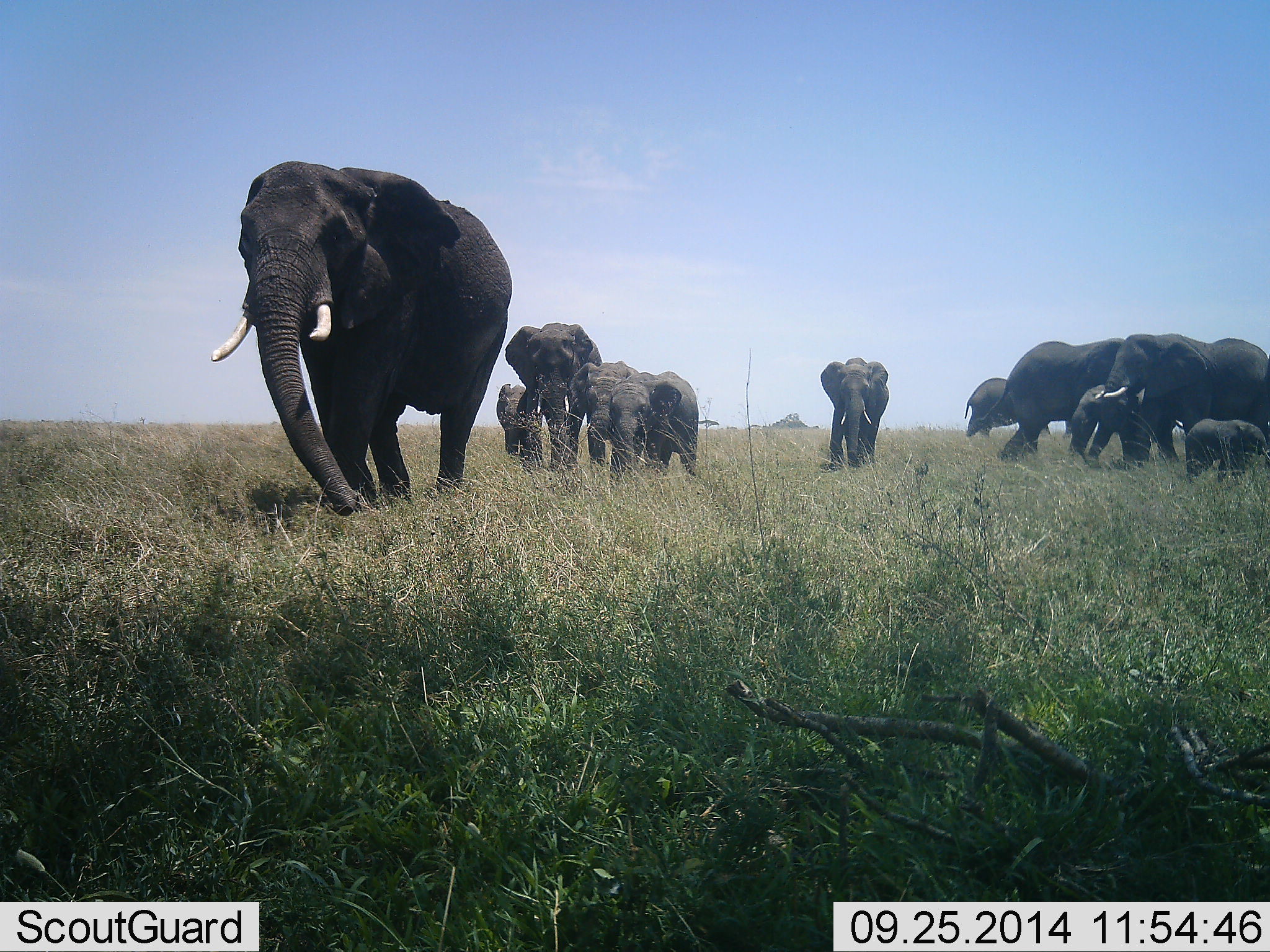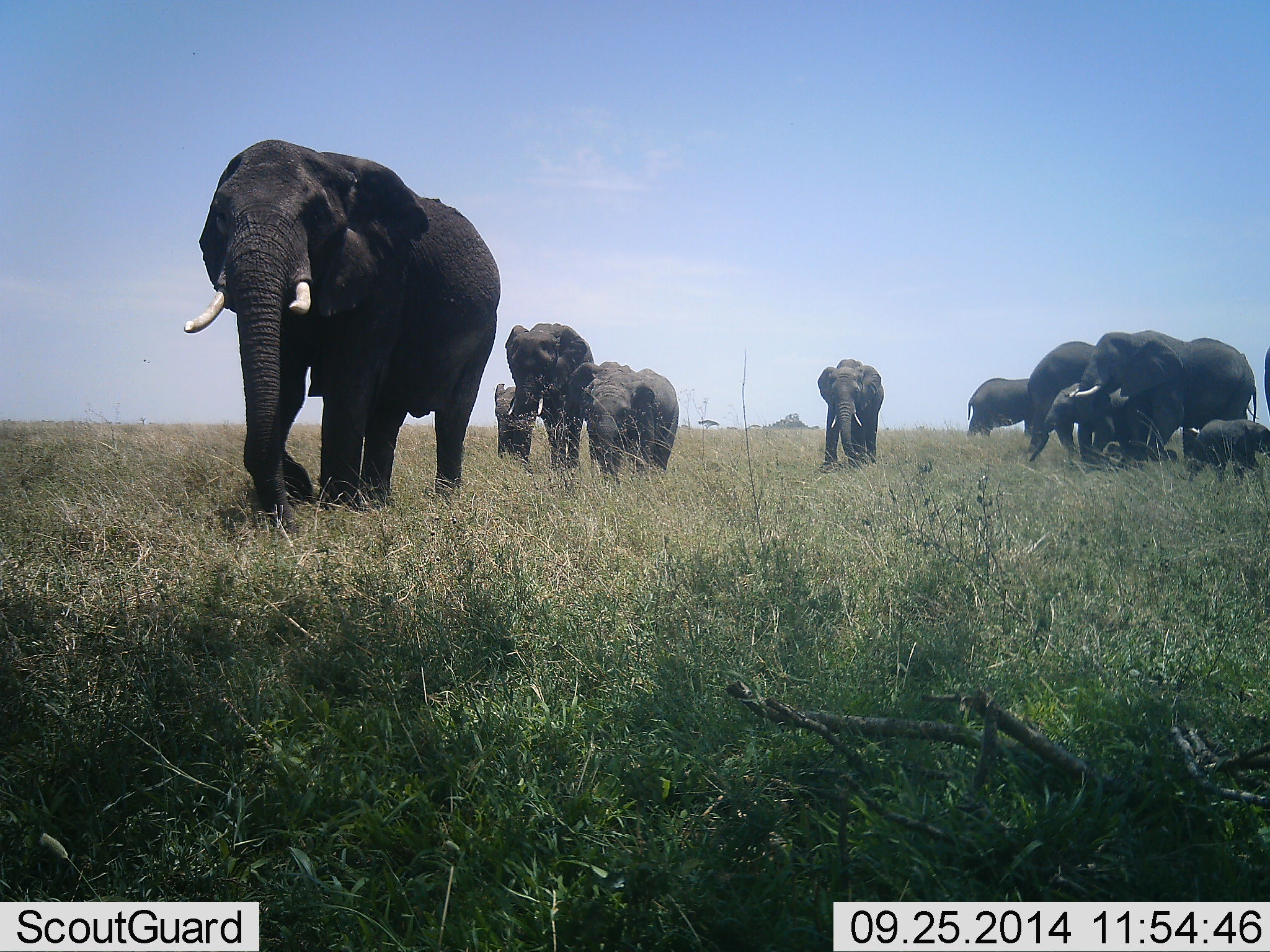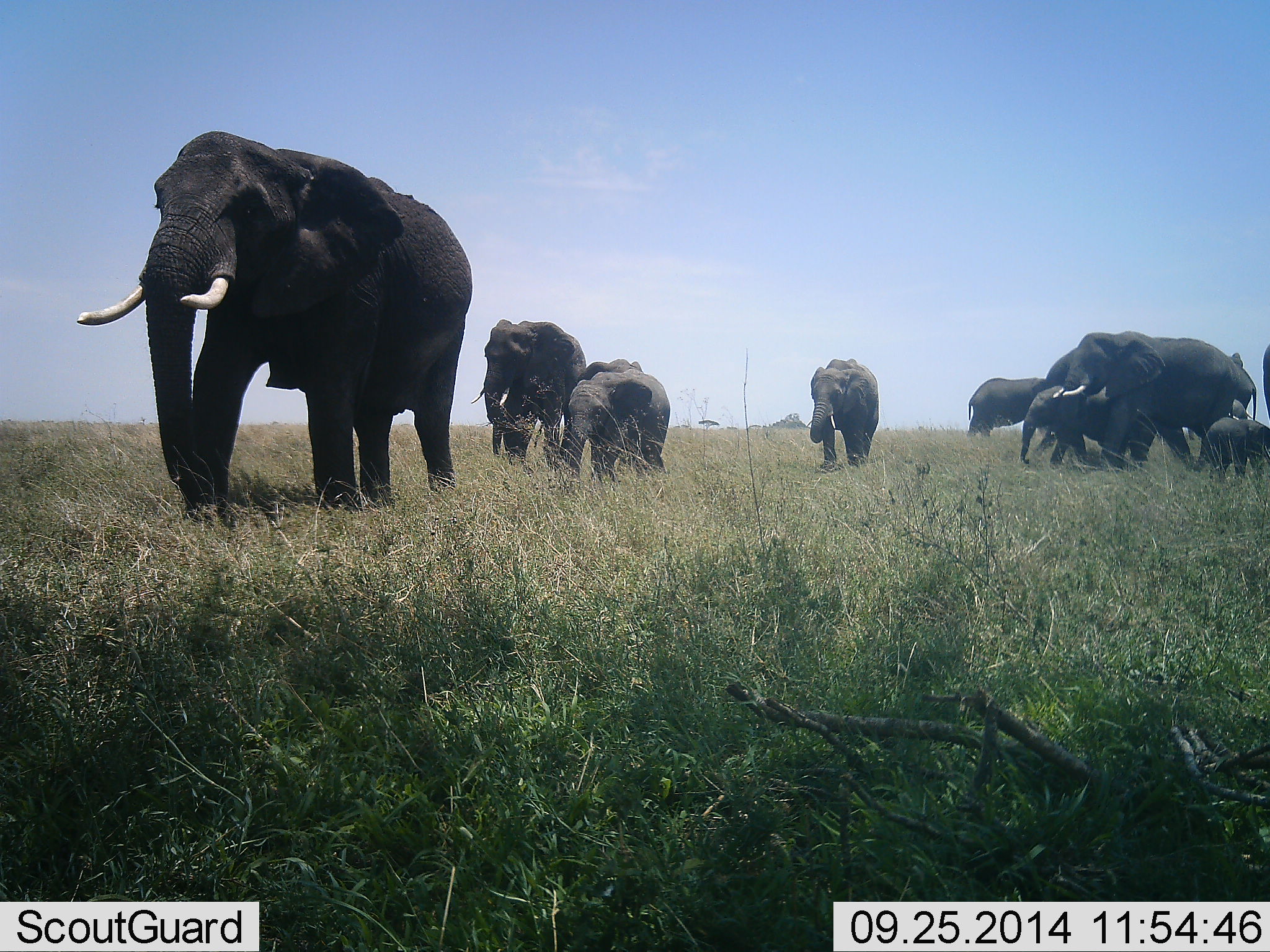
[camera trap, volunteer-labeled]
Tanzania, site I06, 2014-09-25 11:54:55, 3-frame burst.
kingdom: Animalia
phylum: Chordata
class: Mammalia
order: Proboscidea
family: Elephantidae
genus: Loxodonta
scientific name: Loxodonta africana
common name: african bush elephant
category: elephant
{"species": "elephant (african bush elephant) (Loxodonta africana)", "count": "11-50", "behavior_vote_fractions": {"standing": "20%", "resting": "0%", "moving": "90%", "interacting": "20%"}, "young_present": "100%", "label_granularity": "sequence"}